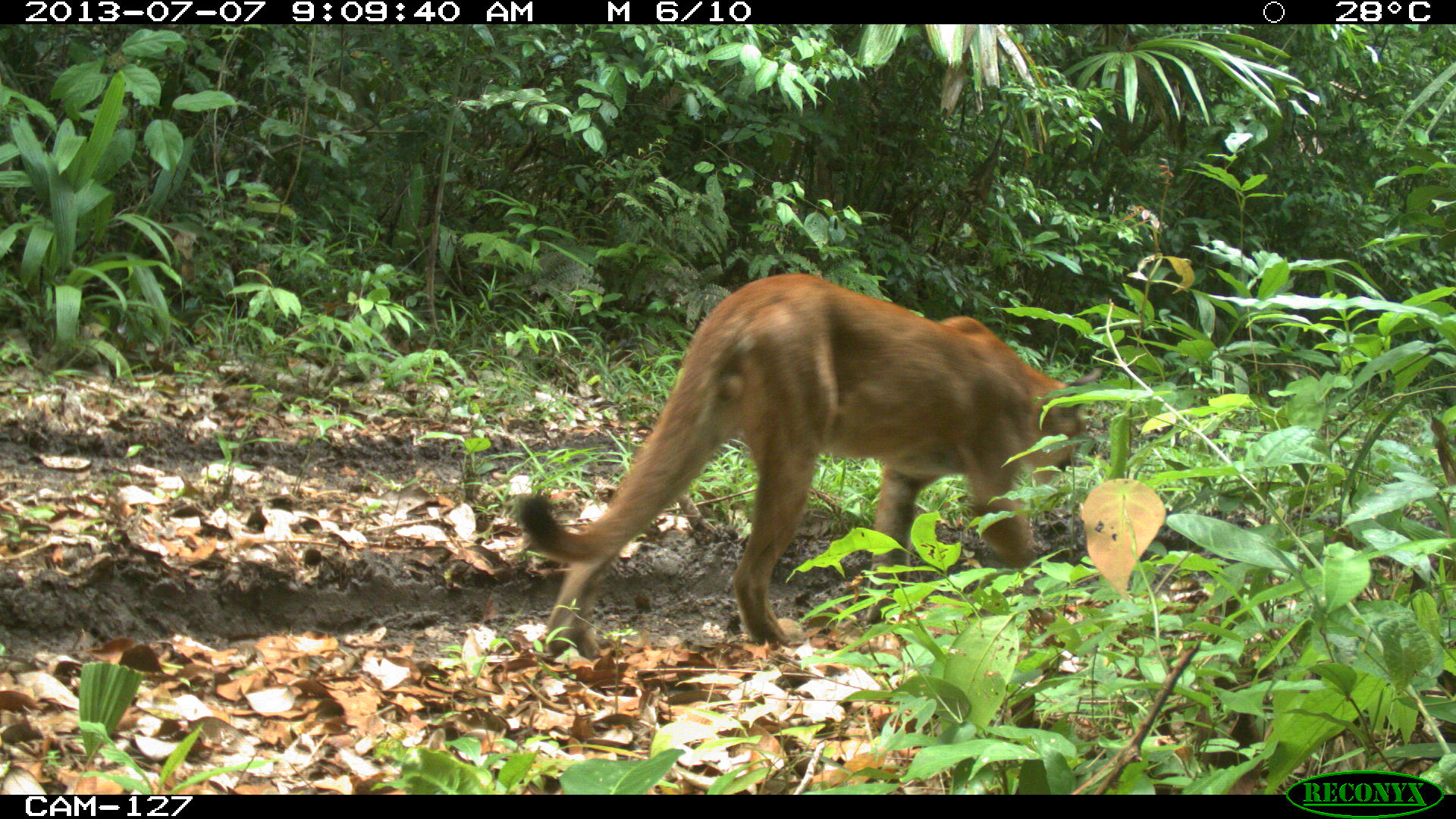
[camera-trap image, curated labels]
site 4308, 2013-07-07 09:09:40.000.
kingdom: Animalia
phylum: Chordata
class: Mammalia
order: Carnivora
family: Felidae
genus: Puma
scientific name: Puma concolor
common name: mountain lion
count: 1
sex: male